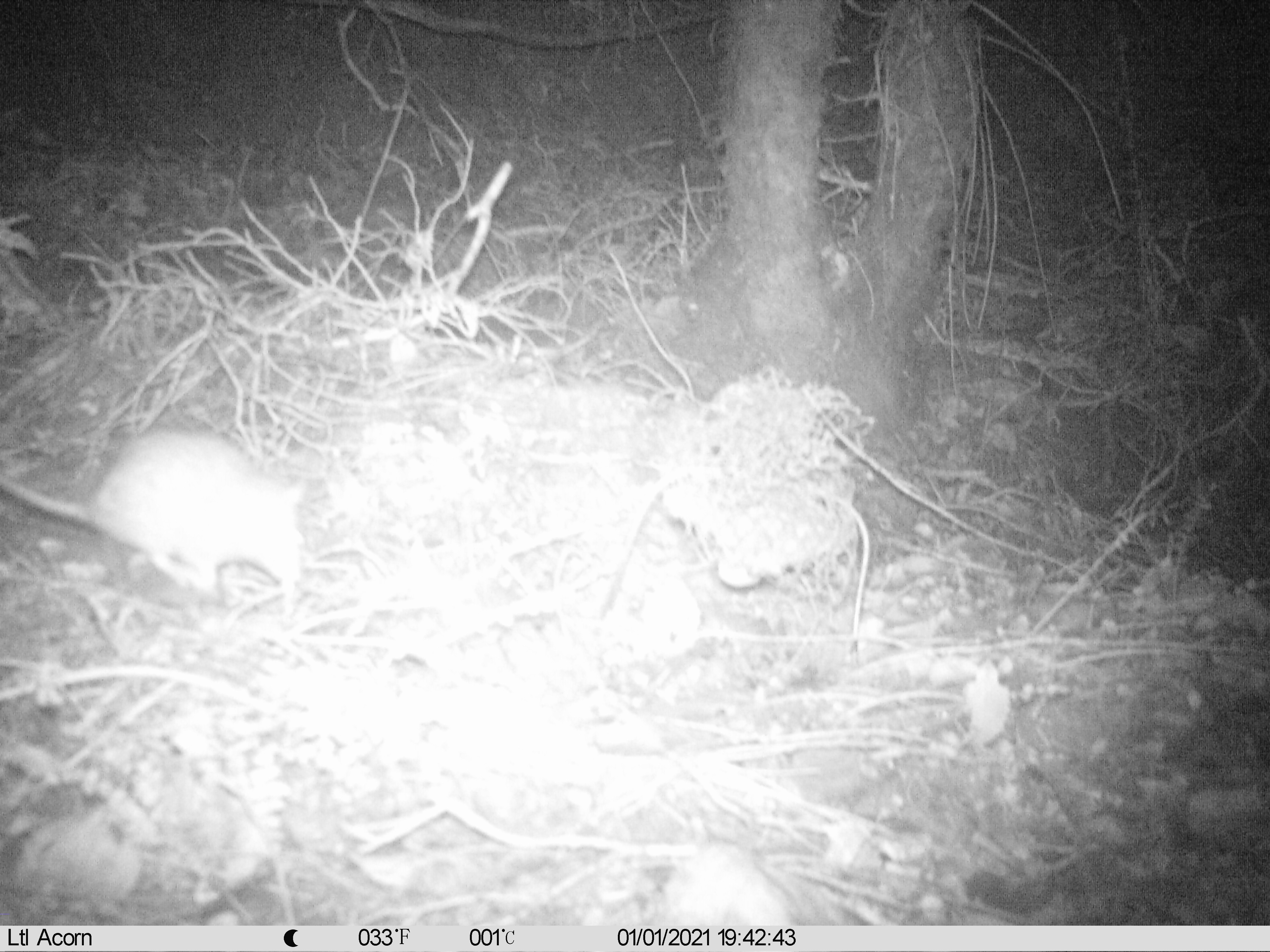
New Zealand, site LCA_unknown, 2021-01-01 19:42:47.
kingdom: Animalia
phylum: Chordata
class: Mammalia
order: Rodentia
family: Muridae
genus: Rattus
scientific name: Rattus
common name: rat